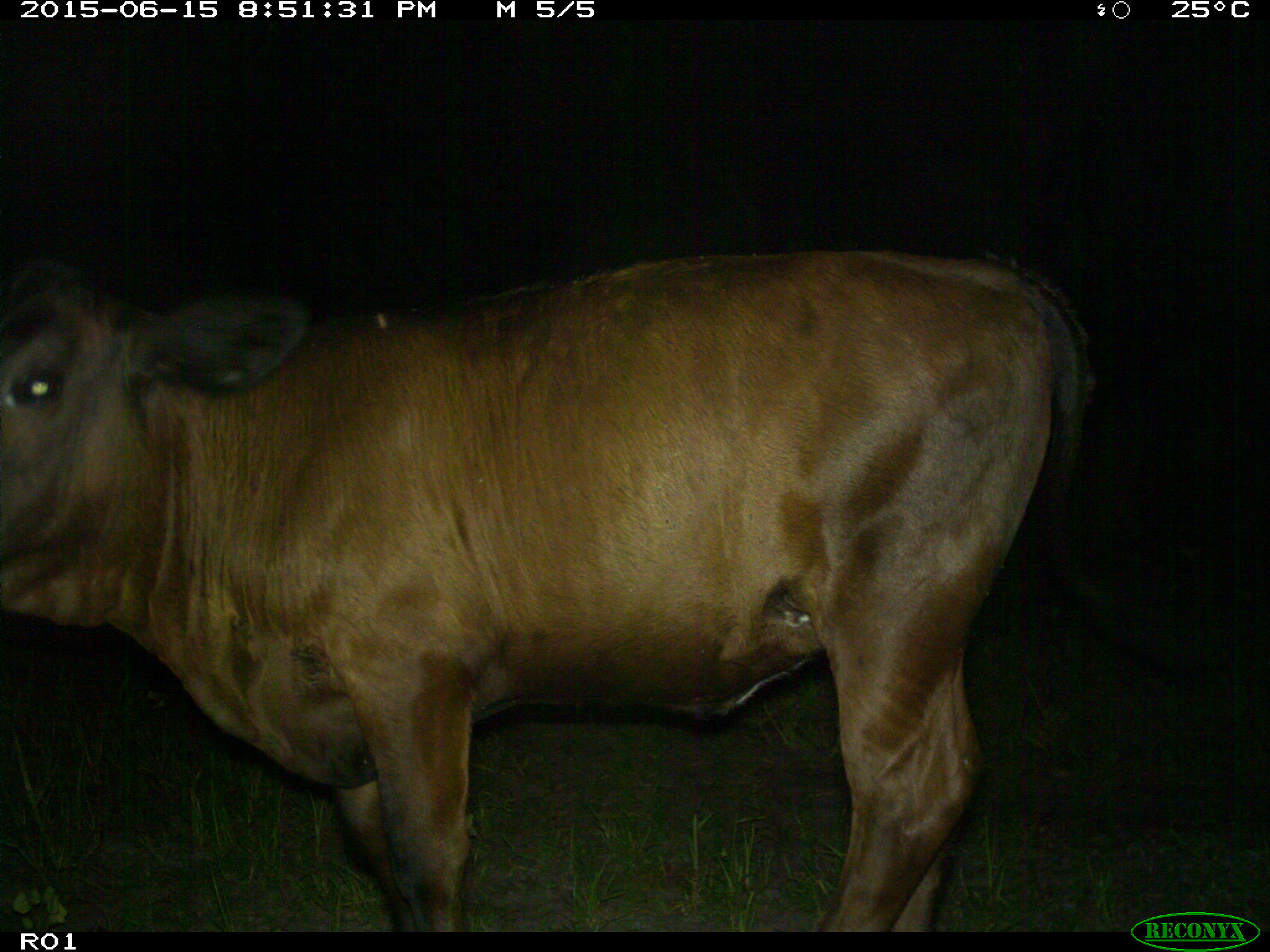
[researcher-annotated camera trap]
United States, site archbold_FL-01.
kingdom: Animalia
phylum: Chordata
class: Mammalia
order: Artiodactyla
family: Bovidae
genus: Bos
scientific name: Bos taurus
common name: domestic cow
Bos taurus (domestic cow).